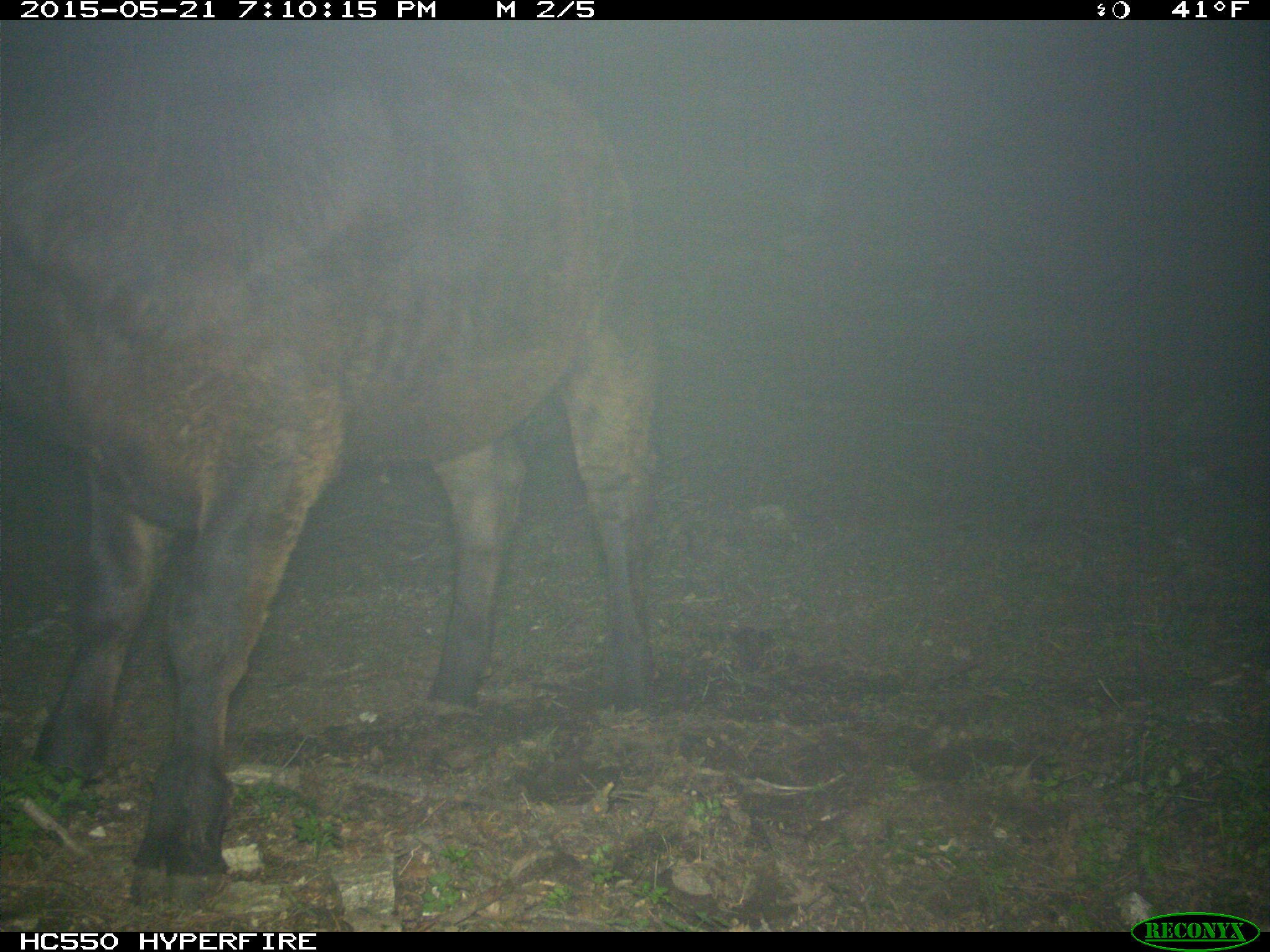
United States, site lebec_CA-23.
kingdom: Animalia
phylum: Chordata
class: Mammalia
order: Artiodactyla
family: Bovidae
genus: Bos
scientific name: Bos taurus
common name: domestic cow